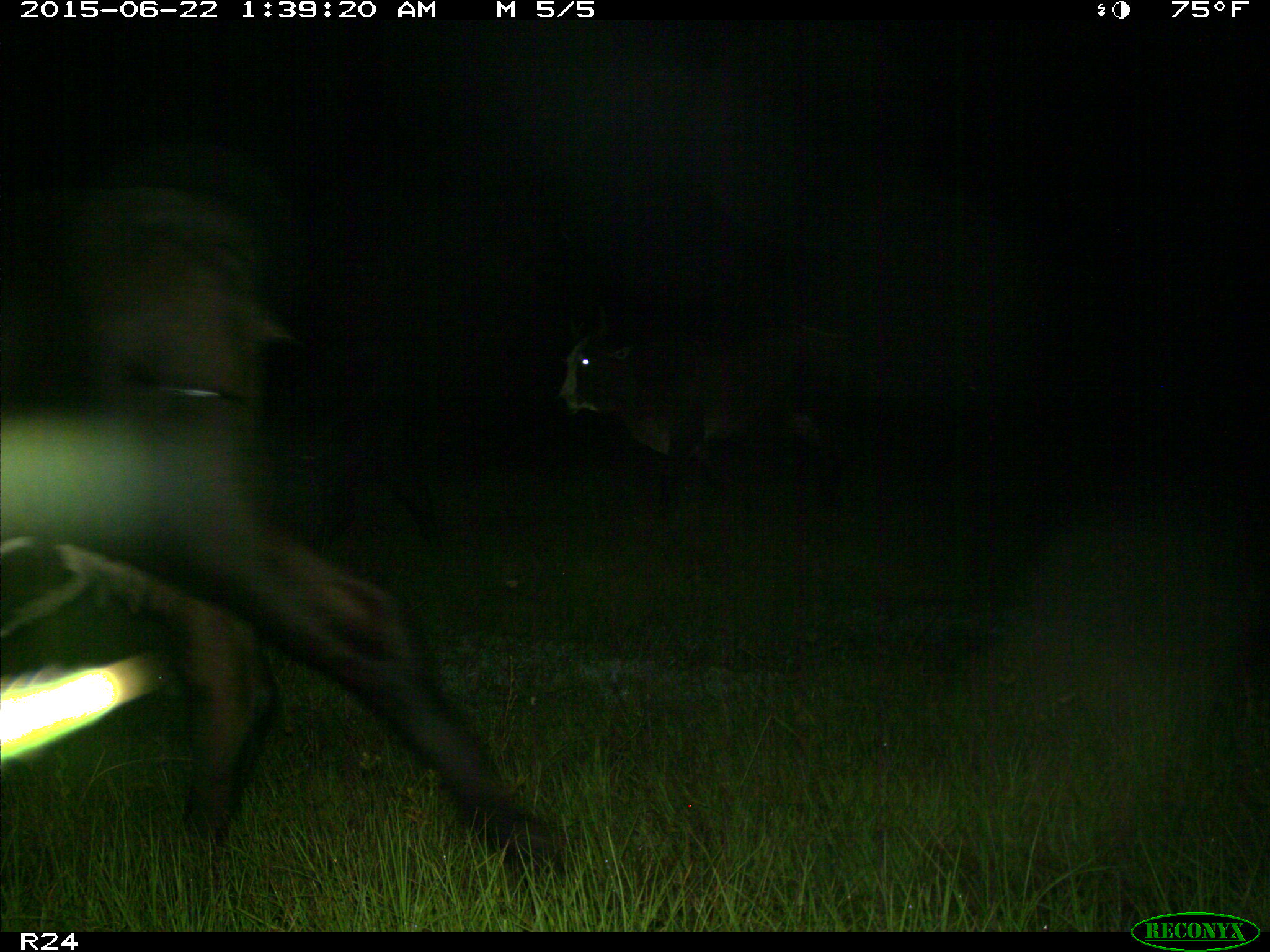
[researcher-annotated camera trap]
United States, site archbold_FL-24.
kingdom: Animalia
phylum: Chordata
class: Mammalia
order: Artiodactyla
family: Bovidae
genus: Bos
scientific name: Bos taurus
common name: domestic cow